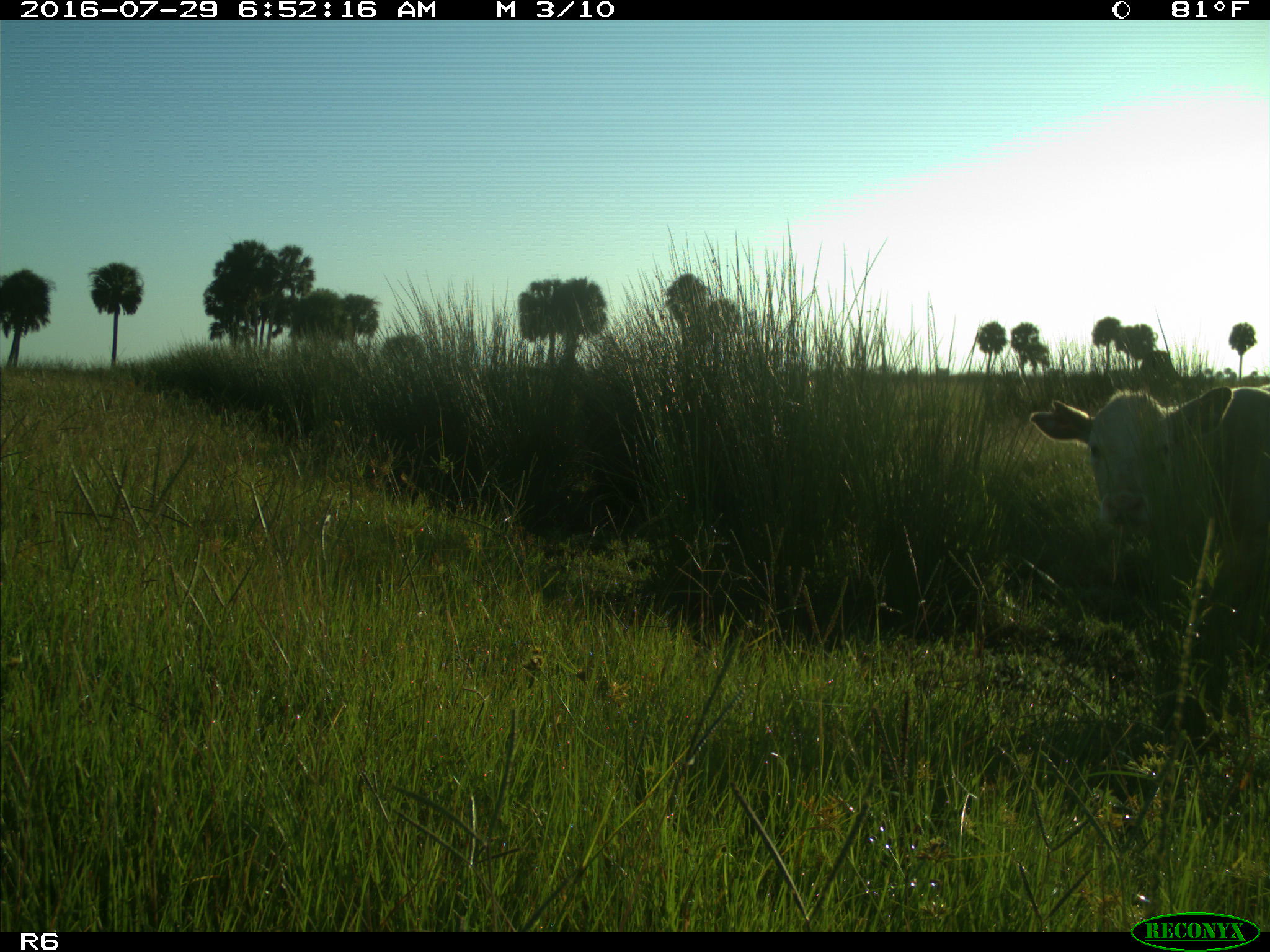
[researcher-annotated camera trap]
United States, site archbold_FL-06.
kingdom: Animalia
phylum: Chordata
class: Mammalia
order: Artiodactyla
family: Bovidae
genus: Bos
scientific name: Bos taurus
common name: domestic cow